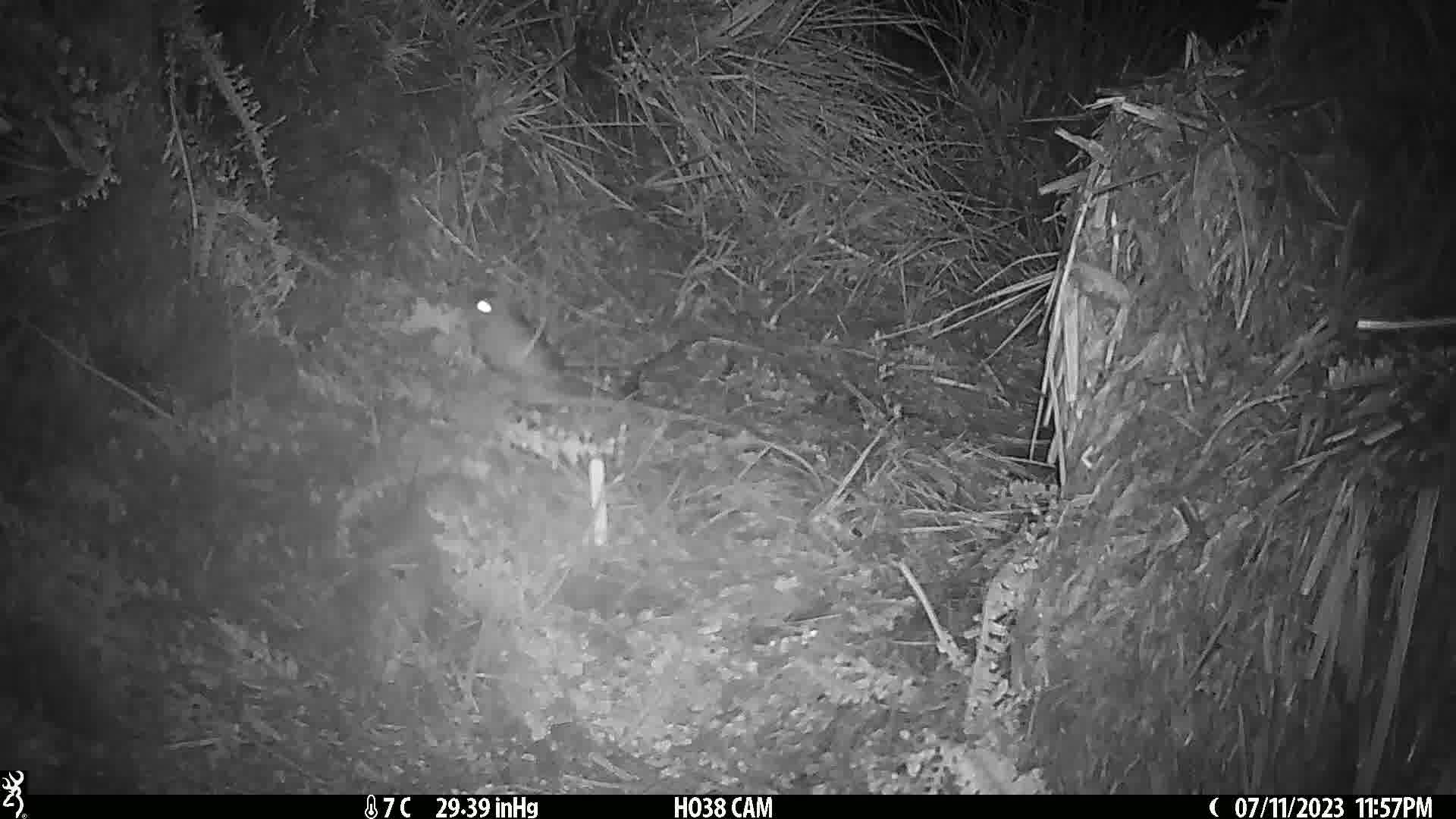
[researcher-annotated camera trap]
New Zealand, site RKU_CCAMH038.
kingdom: Animalia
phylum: Chordata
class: Mammalia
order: Rodentia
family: Muridae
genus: Rattus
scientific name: Rattus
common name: rat